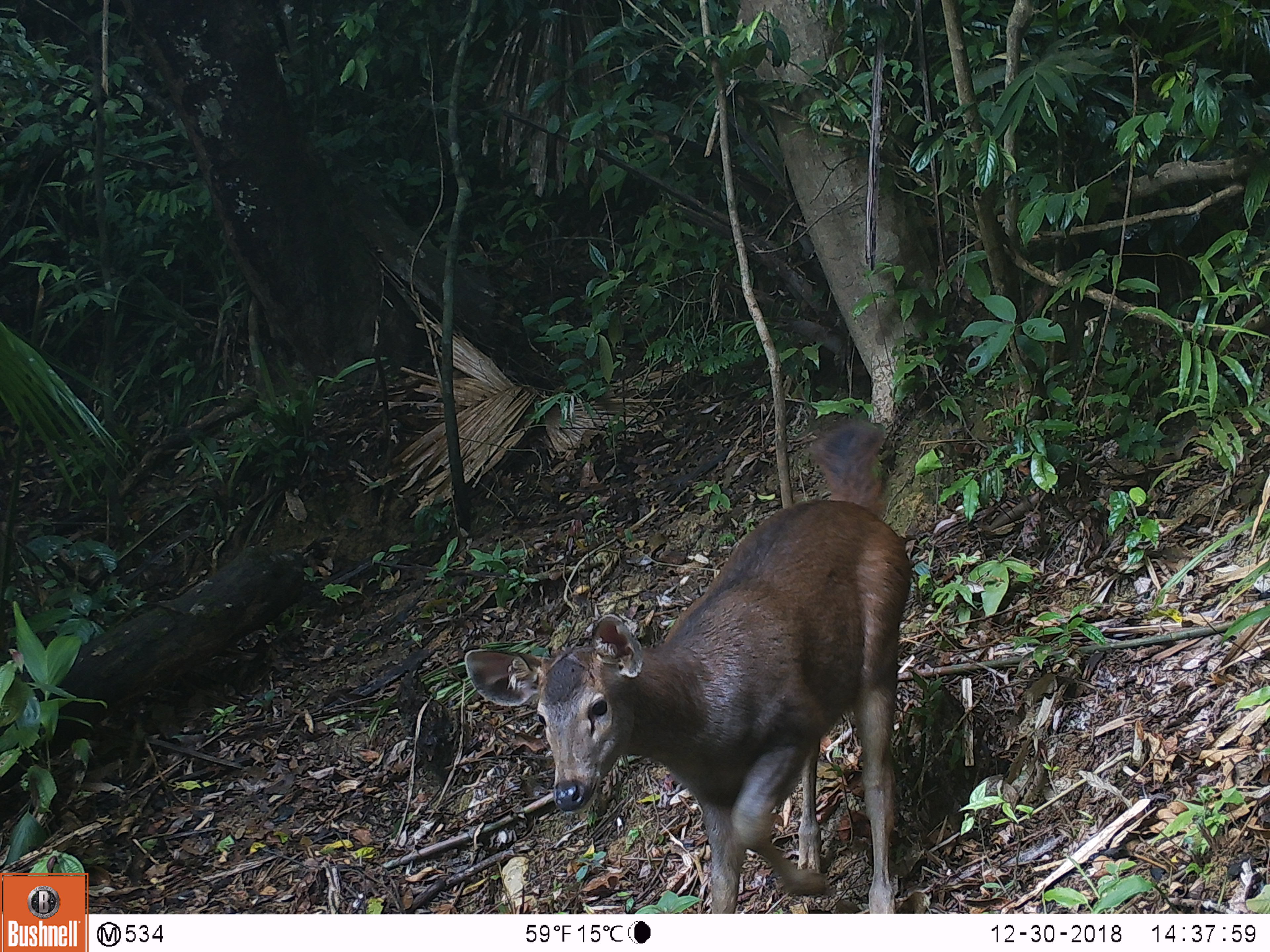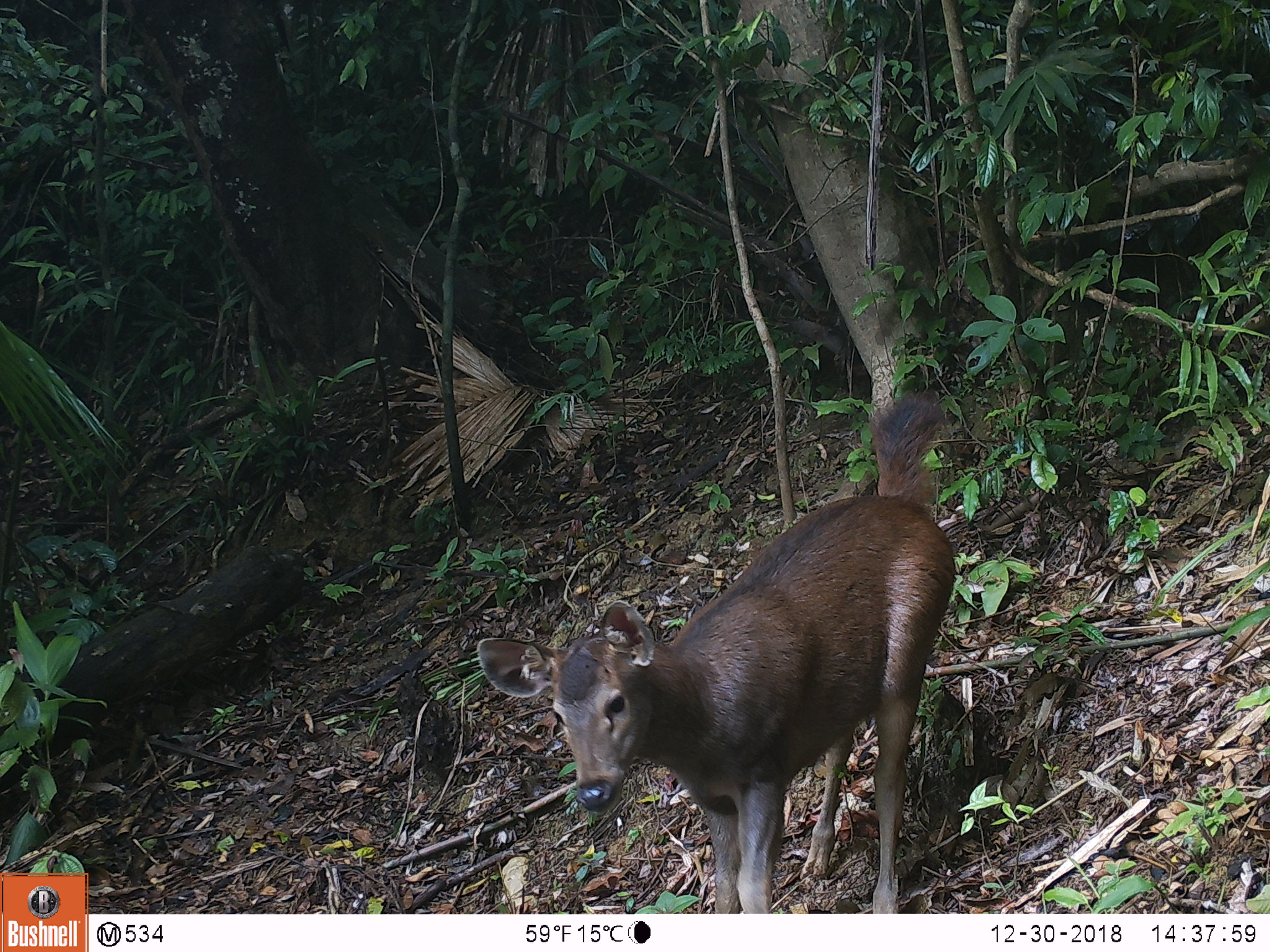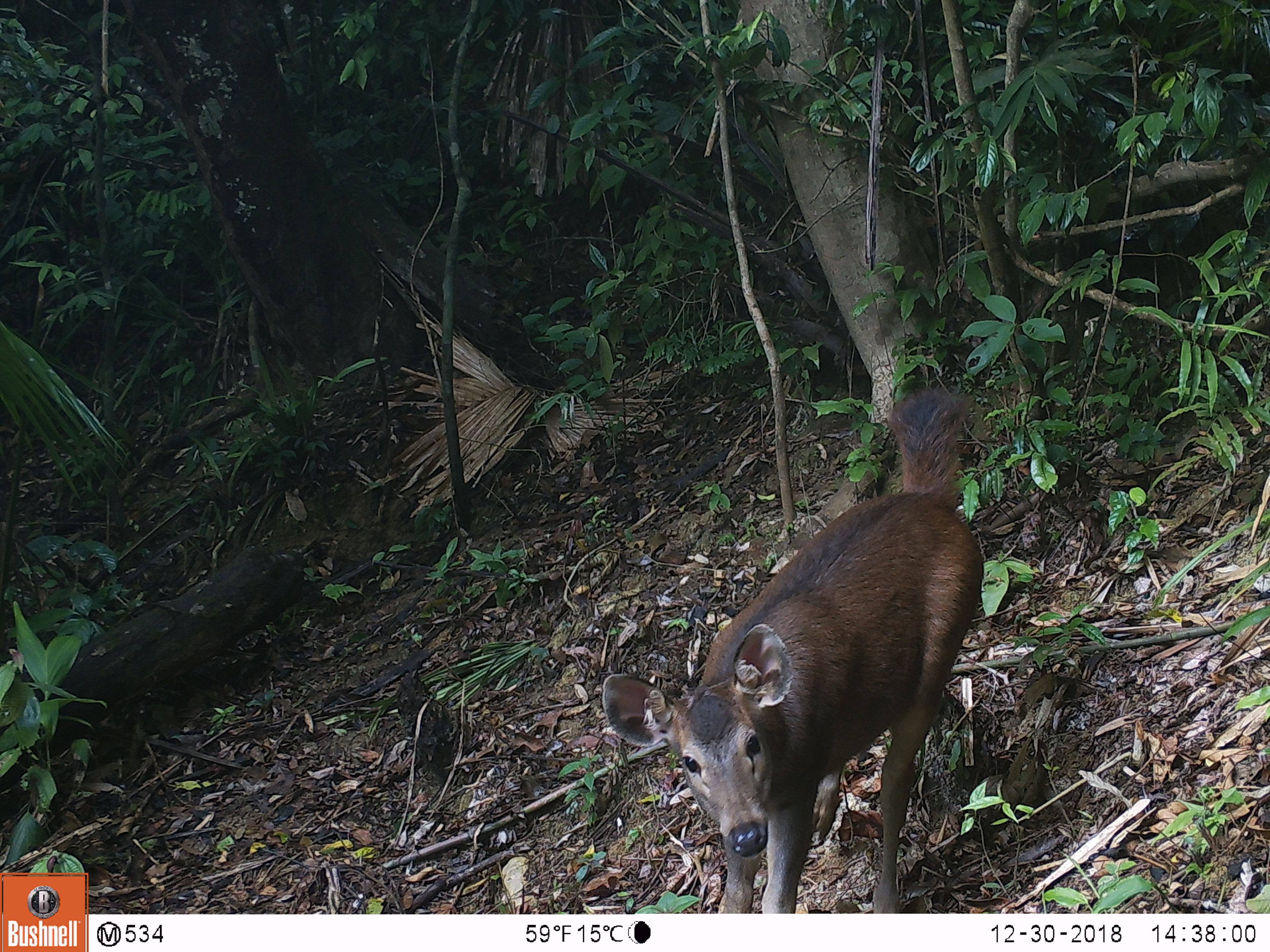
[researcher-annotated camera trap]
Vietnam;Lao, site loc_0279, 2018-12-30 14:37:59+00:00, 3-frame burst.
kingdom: Animalia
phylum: Chordata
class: Mammalia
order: Artiodactyla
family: Cervidae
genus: Rusa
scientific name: Rusa unicolor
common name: sambar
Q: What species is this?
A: Sambar (Rusa unicolor).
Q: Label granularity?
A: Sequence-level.